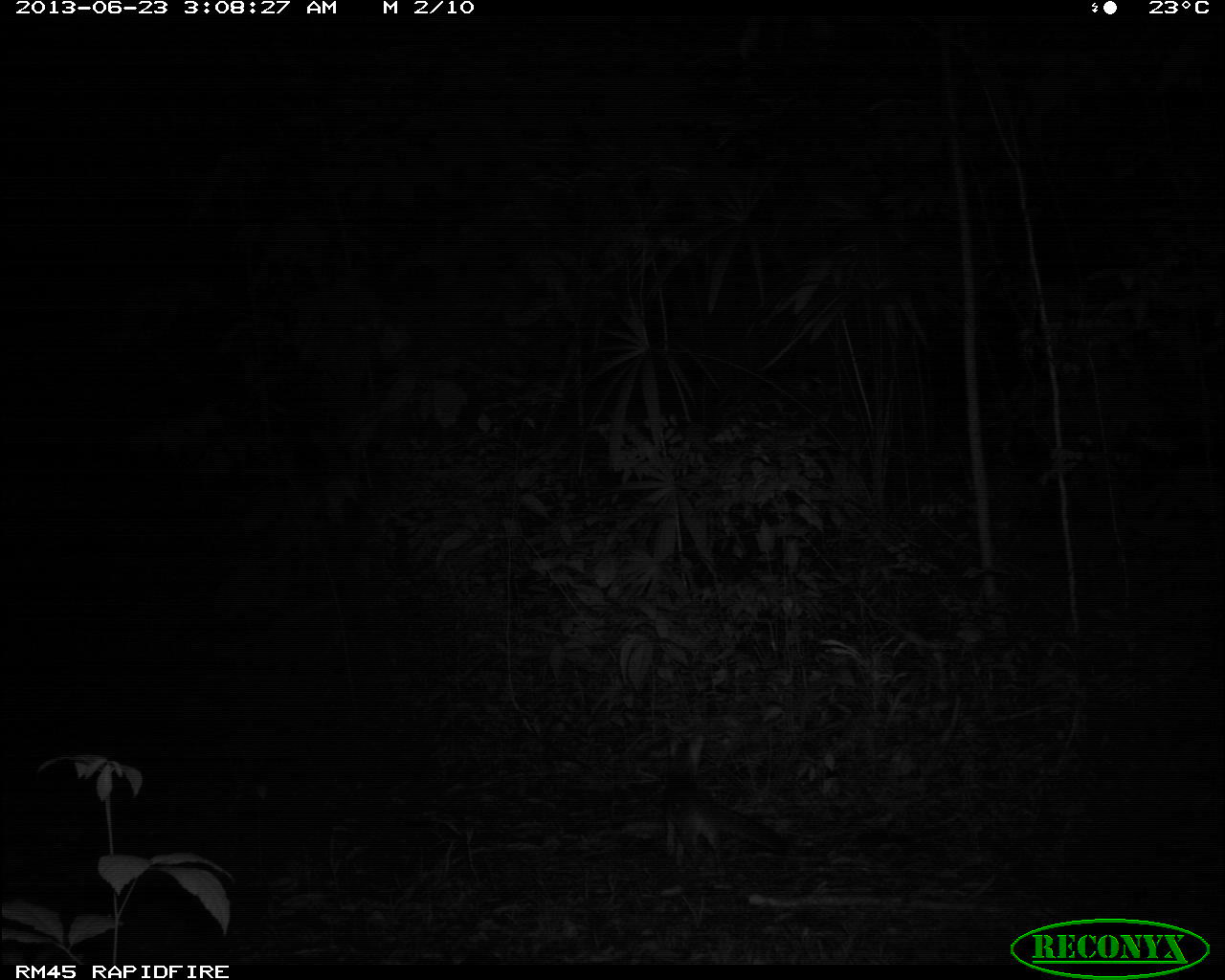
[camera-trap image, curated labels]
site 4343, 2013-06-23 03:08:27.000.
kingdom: Animalia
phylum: Chordata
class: Mammalia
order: Carnivora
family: Canidae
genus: Urocyon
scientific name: Urocyon cinereoargenteus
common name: gray fox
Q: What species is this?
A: Urocyon cinereoargenteus (gray fox).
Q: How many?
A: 1.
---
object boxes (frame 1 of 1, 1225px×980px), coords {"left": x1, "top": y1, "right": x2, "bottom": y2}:
urocyon cinereoargenteus: {"left": 663, "top": 769, "right": 788, "bottom": 880}